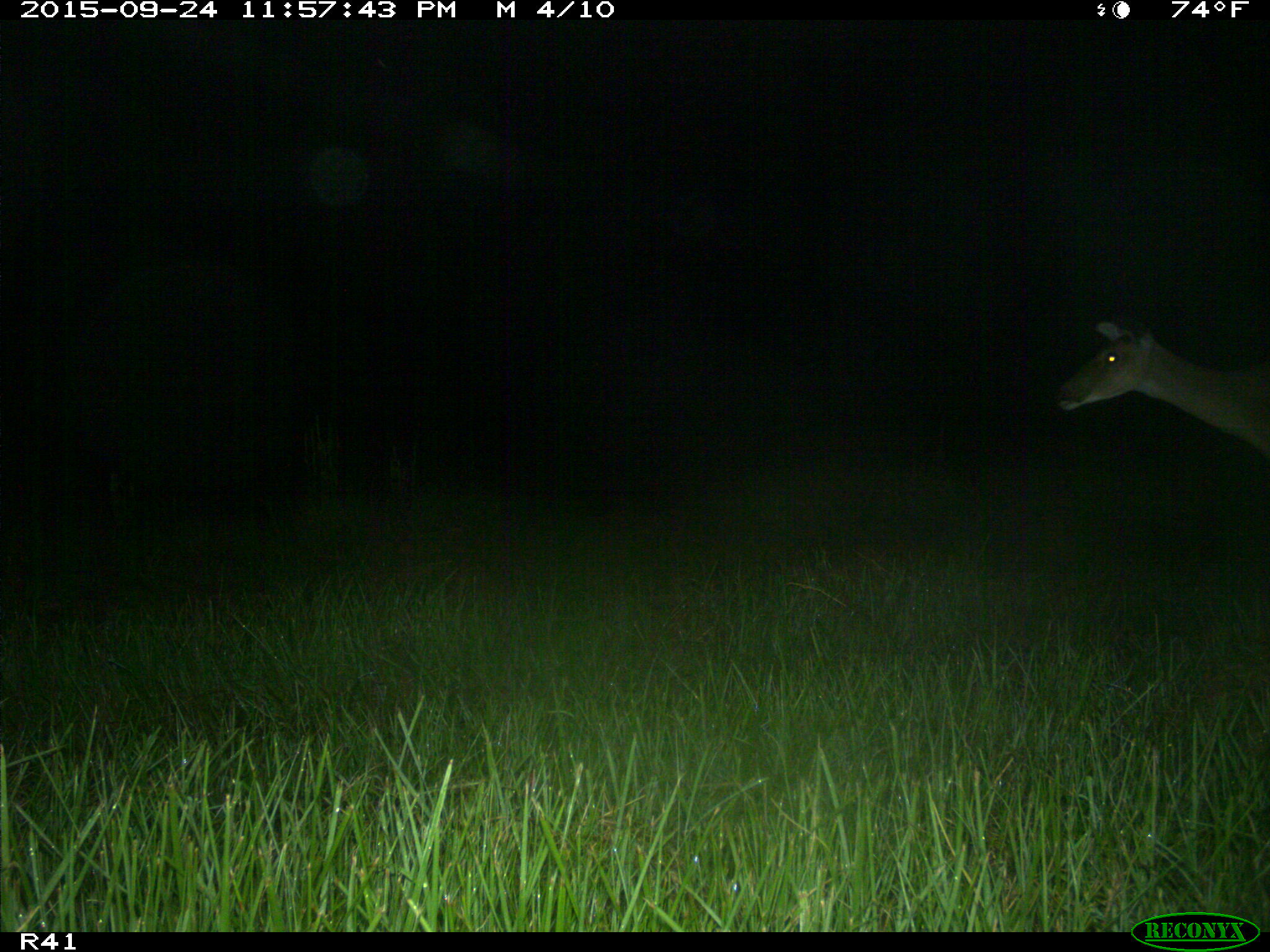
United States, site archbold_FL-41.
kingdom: Animalia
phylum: Chordata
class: Mammalia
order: Artiodactyla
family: Cervidae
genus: Odocoileus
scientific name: Odocoileus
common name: deer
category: unidentified deer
Unidentified deer (deer) (Odocoileus).